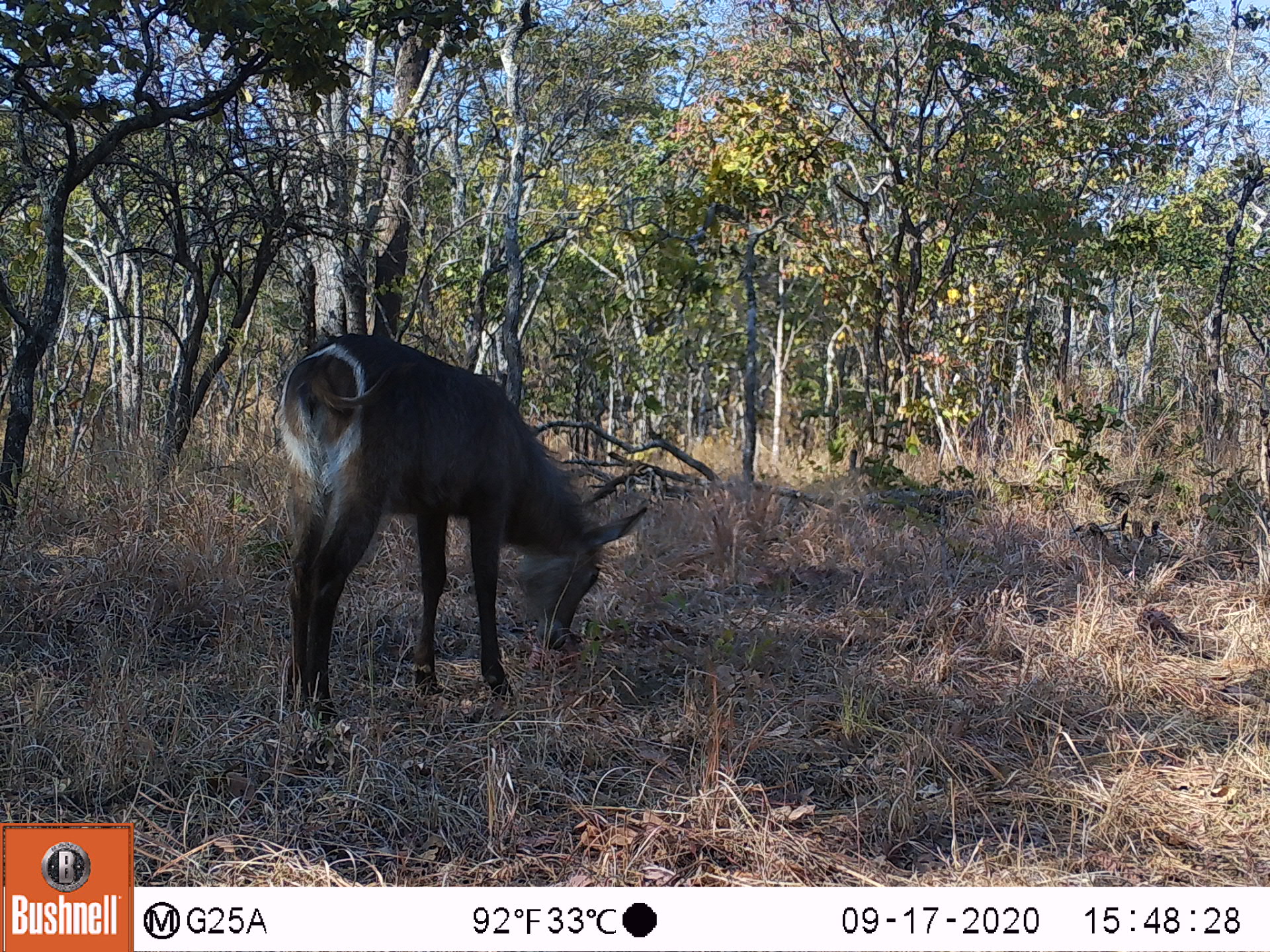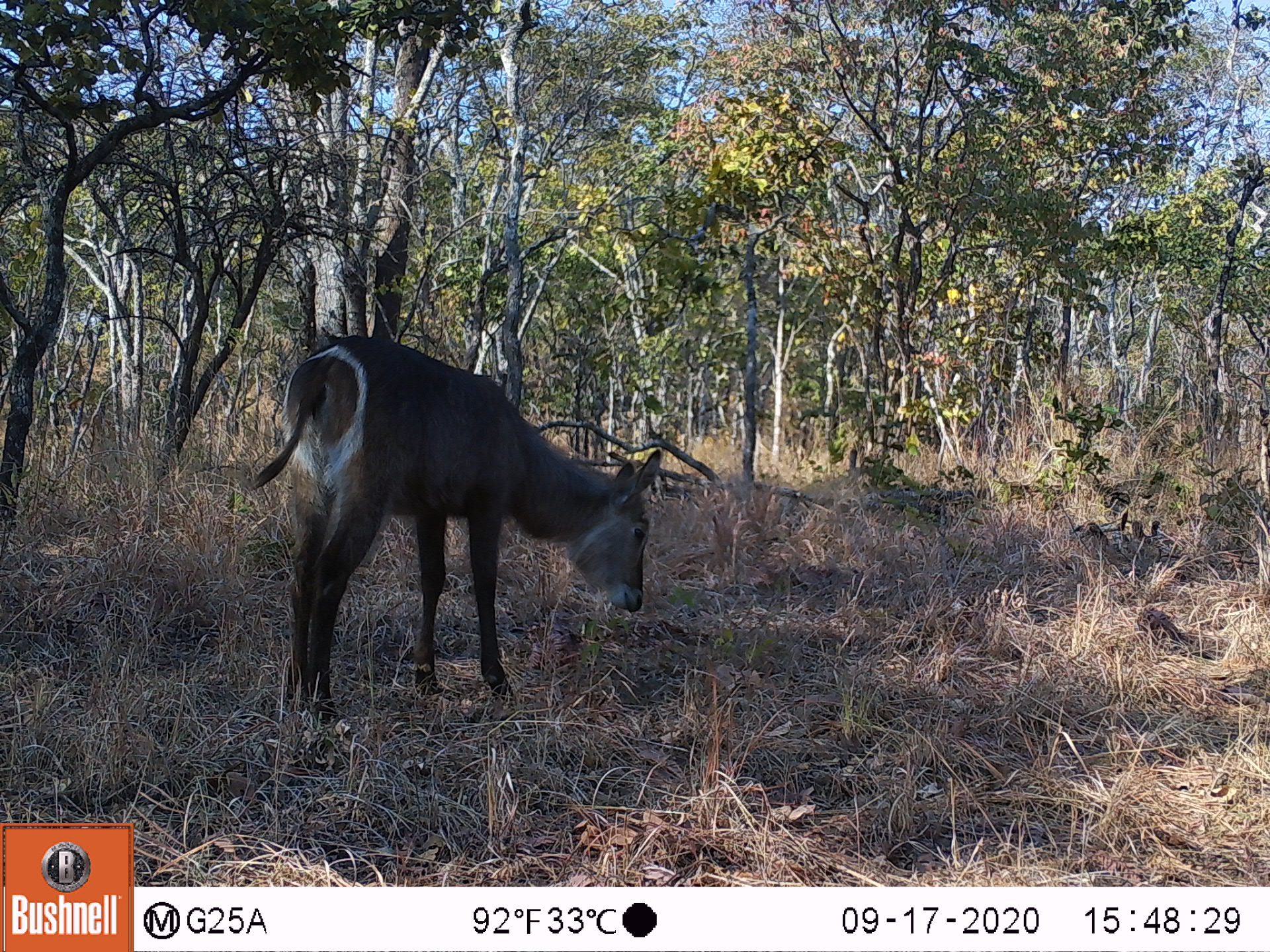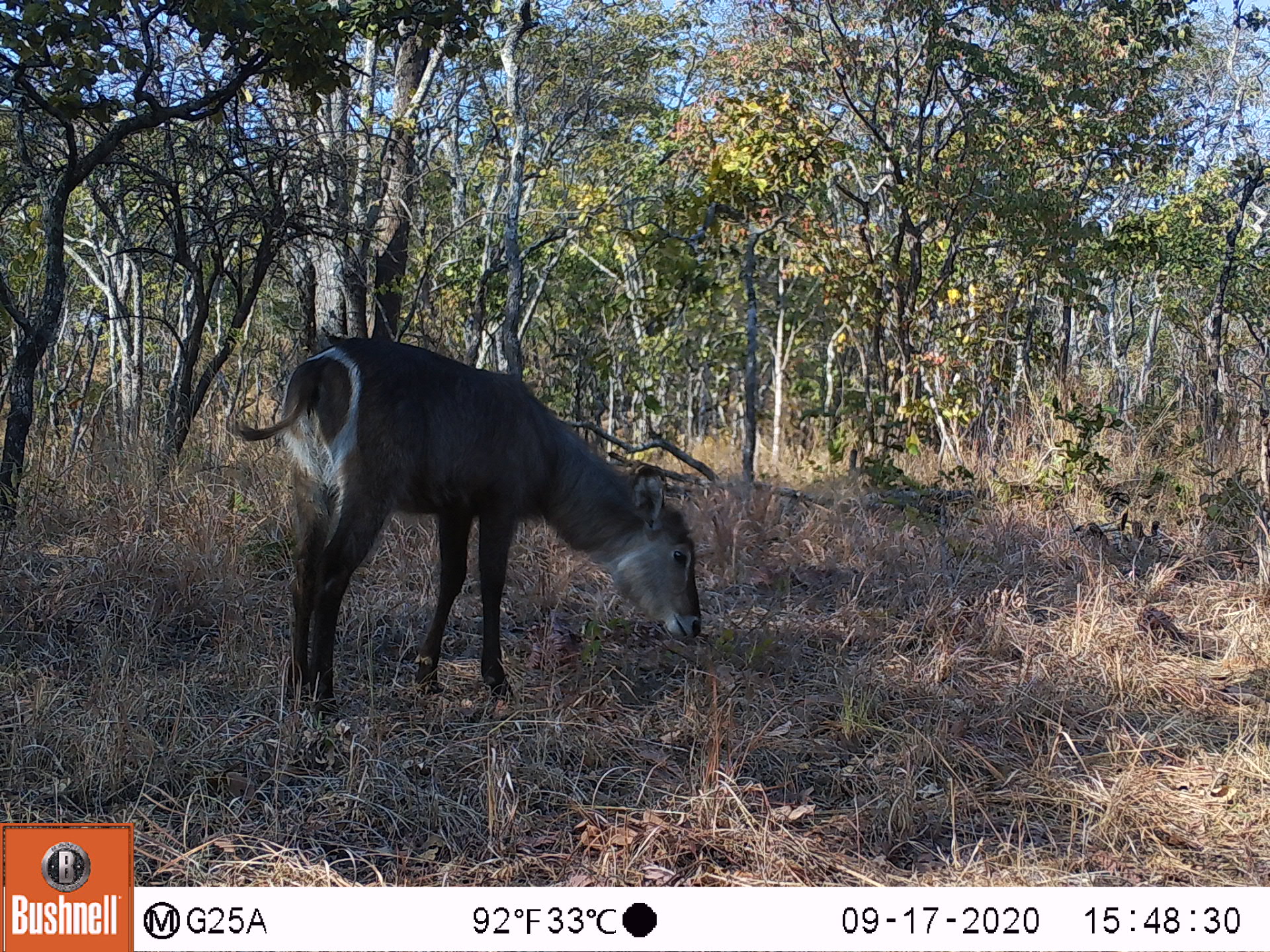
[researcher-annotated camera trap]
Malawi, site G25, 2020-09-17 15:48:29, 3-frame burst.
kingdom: Animalia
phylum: Chordata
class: Mammalia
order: Artiodactyla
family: Bovidae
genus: Kobus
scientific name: Kobus ellipsiprymnus ellipsiprymnus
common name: common waterbuck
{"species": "common waterbuck (Kobus ellipsiprymnus ellipsiprymnus)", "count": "1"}